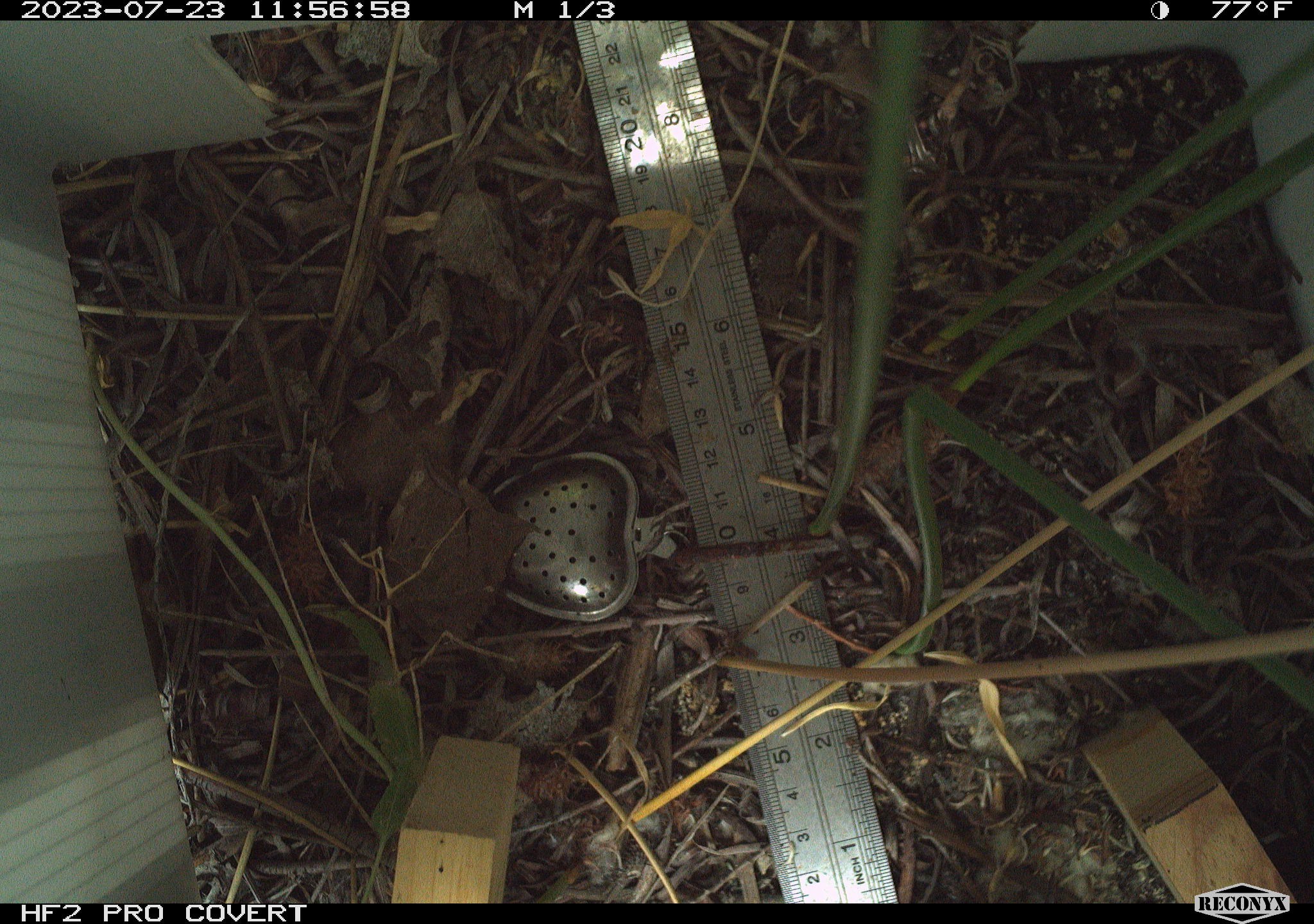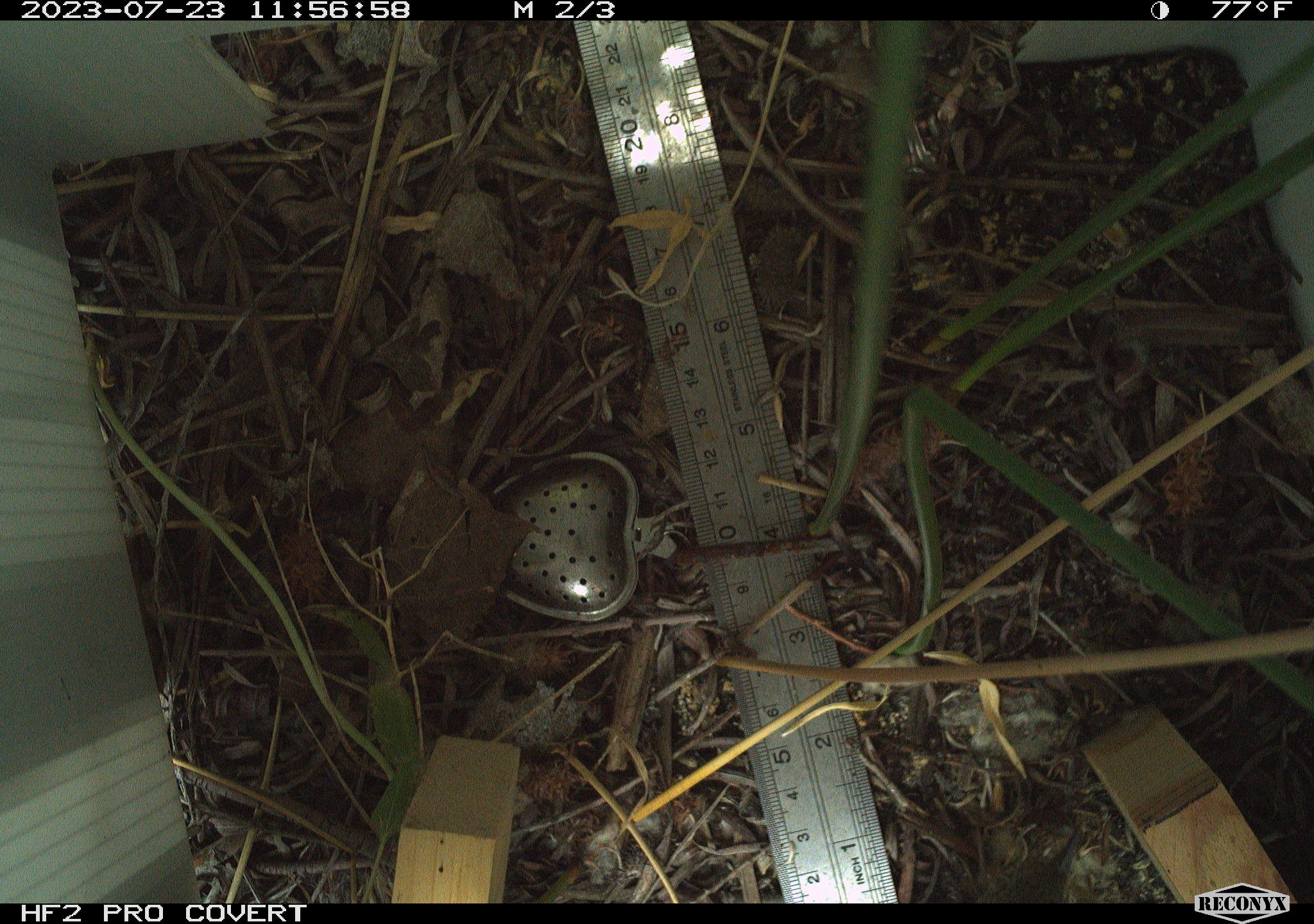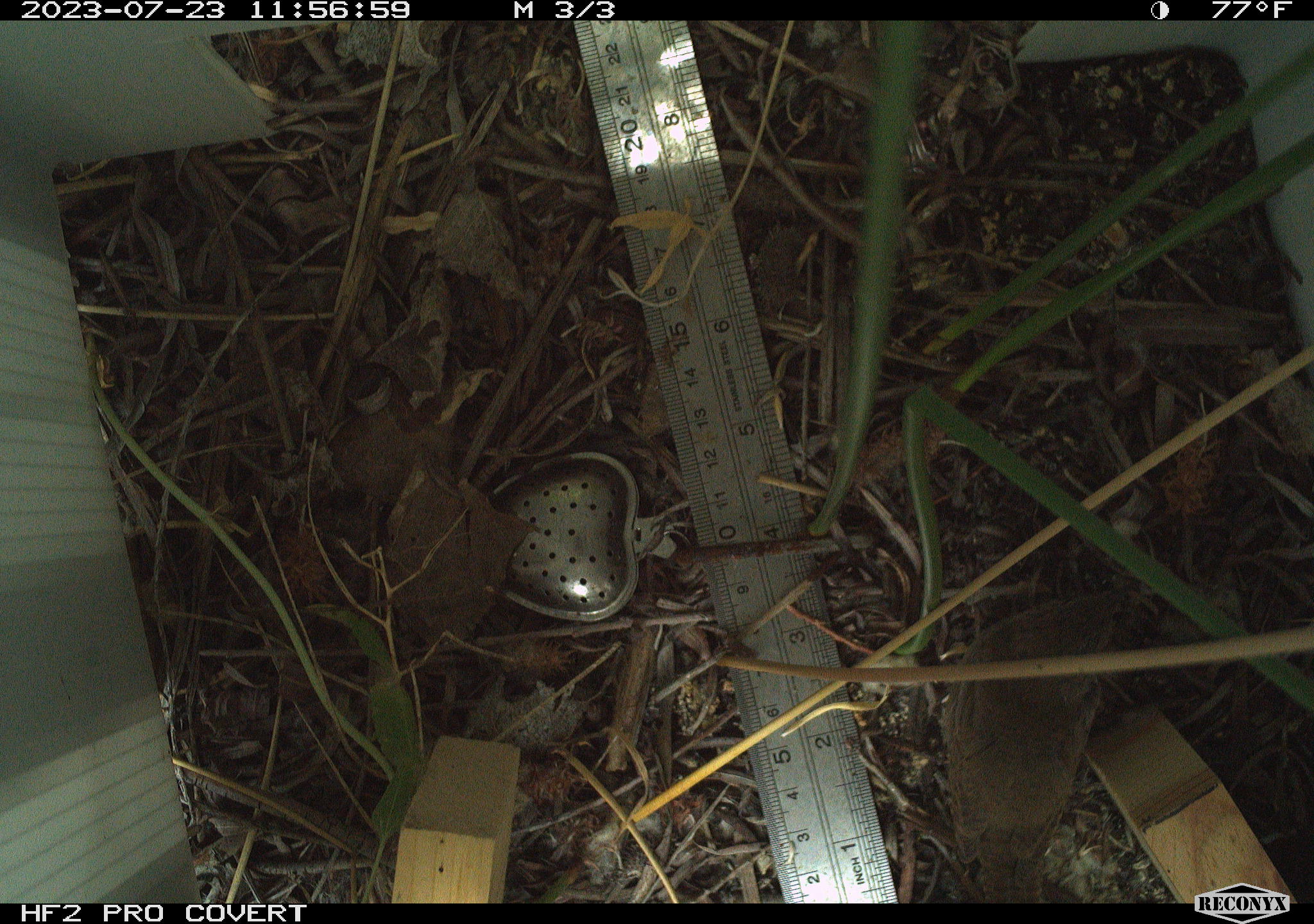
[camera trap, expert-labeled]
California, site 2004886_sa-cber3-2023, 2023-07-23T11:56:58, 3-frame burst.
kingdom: Animalia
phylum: Chordata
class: Aves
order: Passeriformes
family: Troglodytidae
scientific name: Troglodytidae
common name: wren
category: troglodytidae family